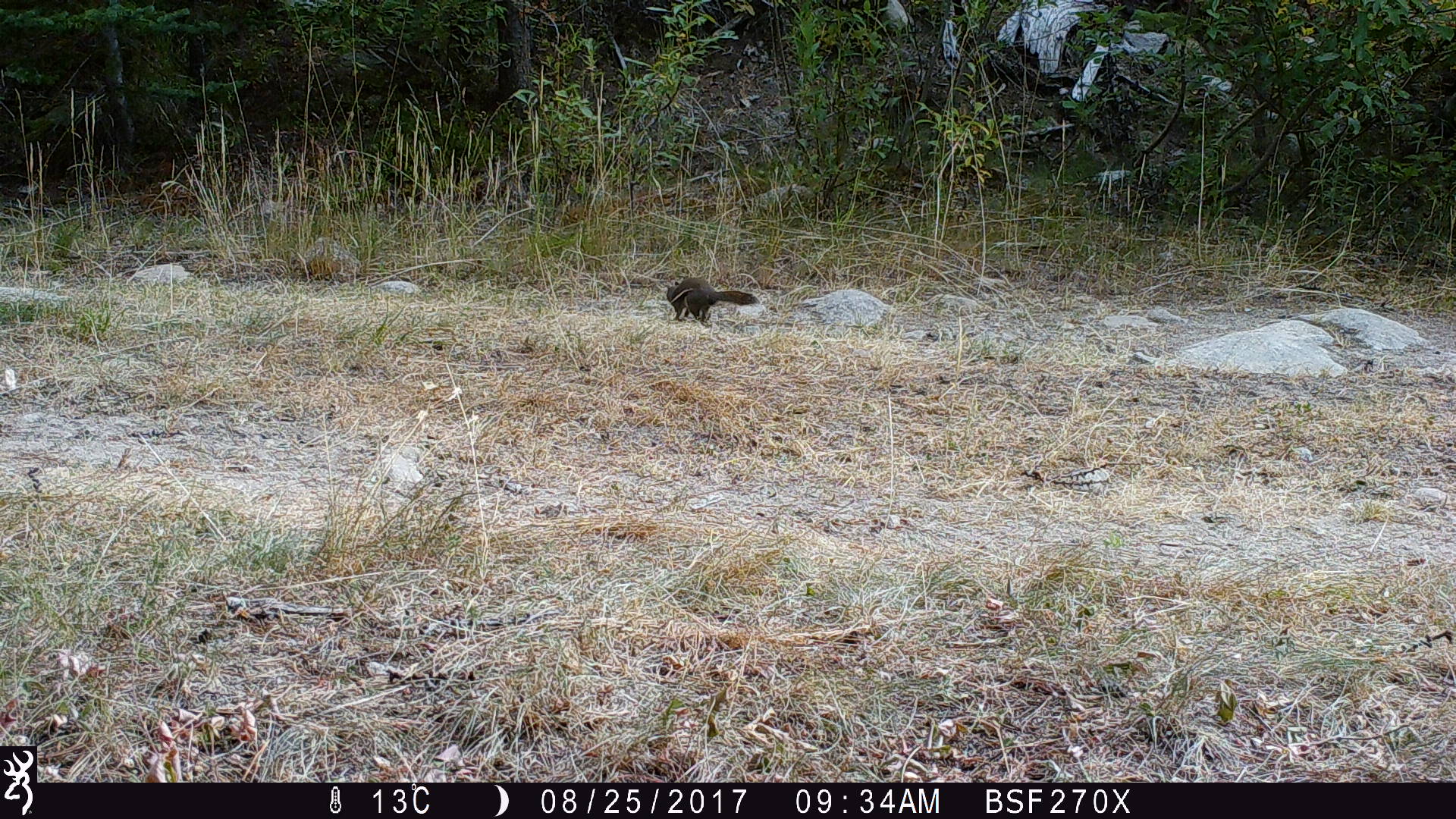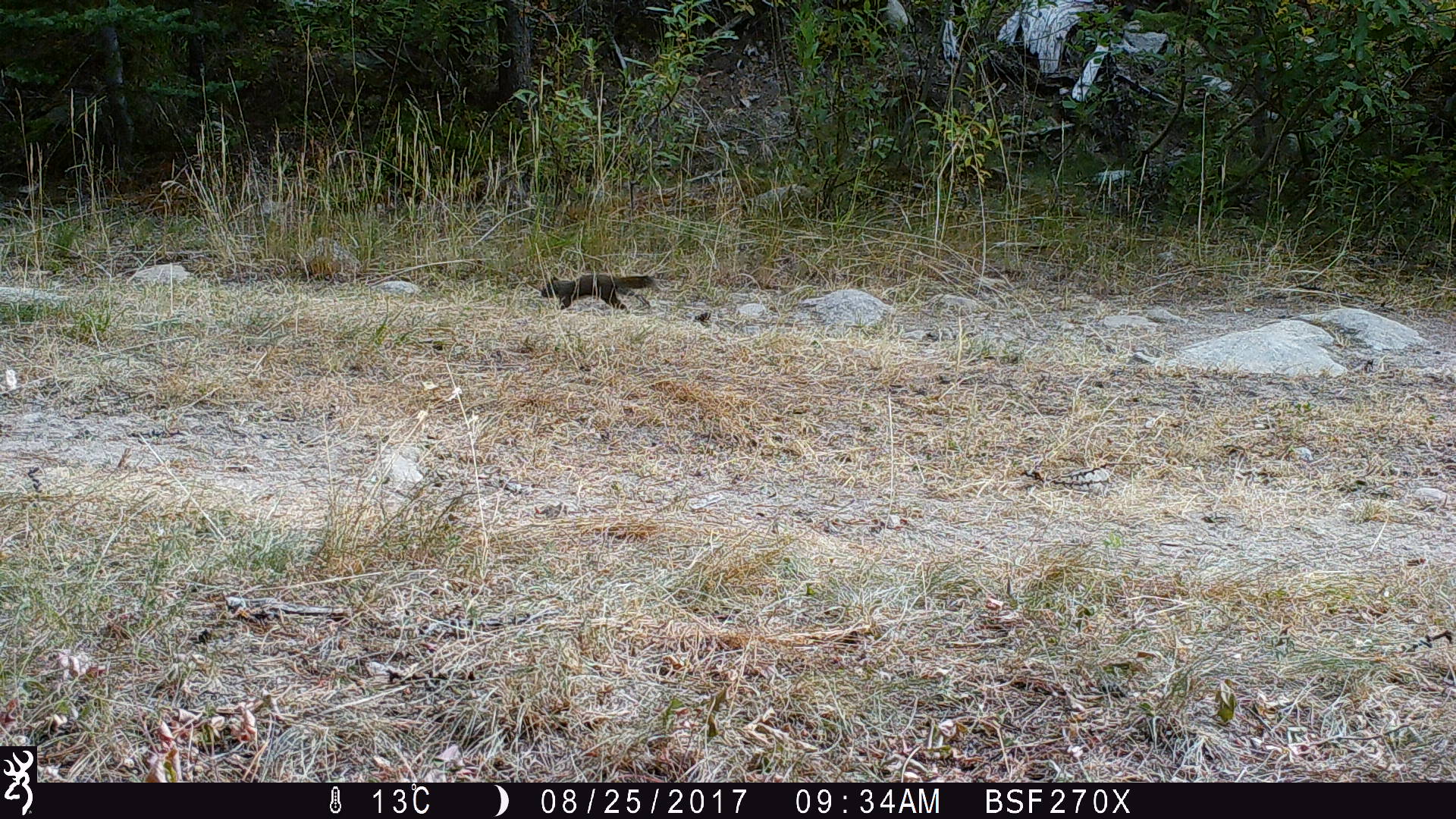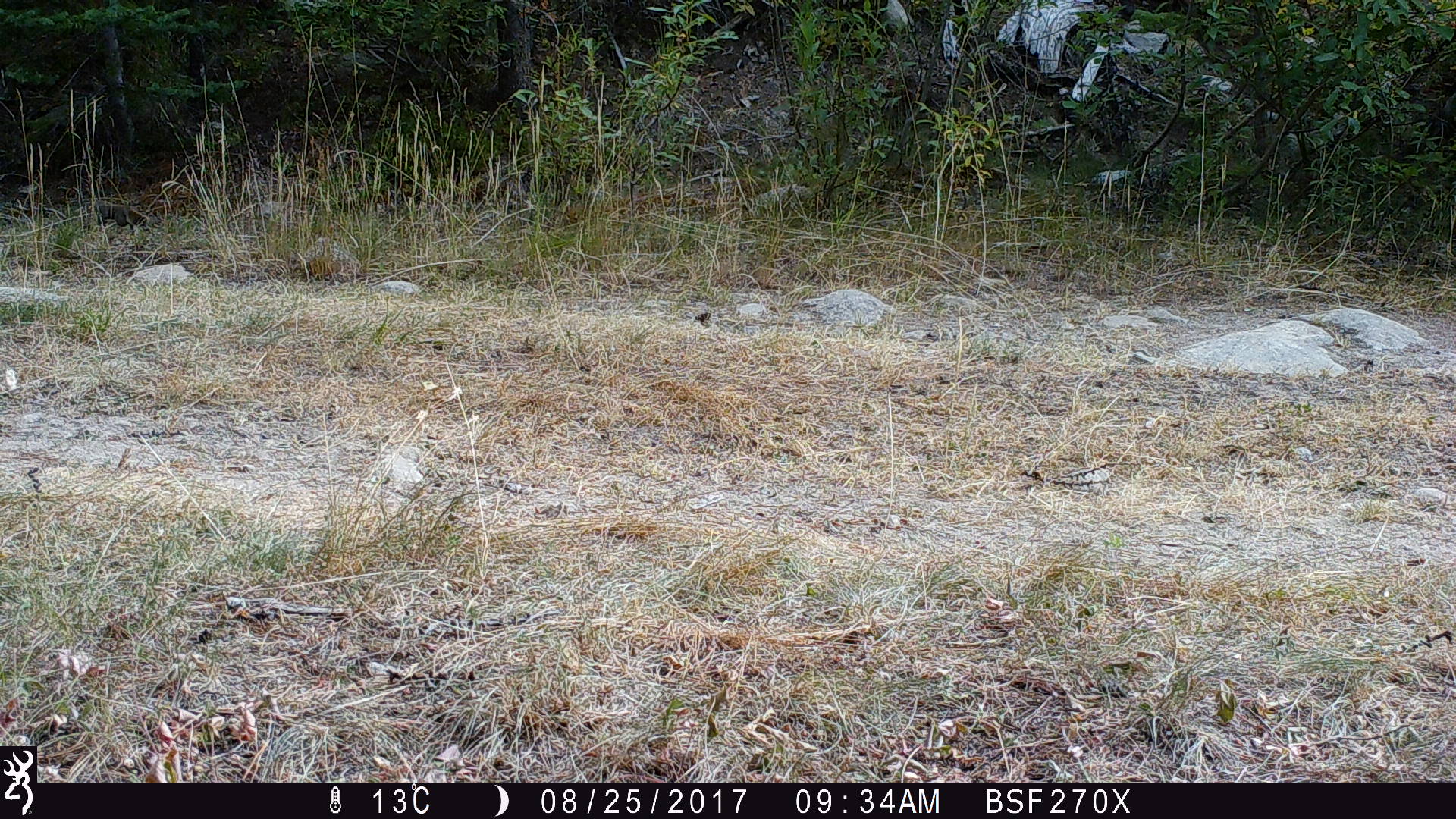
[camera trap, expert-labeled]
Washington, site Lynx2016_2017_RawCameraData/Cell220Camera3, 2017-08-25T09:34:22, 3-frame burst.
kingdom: Animalia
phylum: Chordata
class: Mammalia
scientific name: Mammalia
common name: small mammal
Small mammal (Mammalia). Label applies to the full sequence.